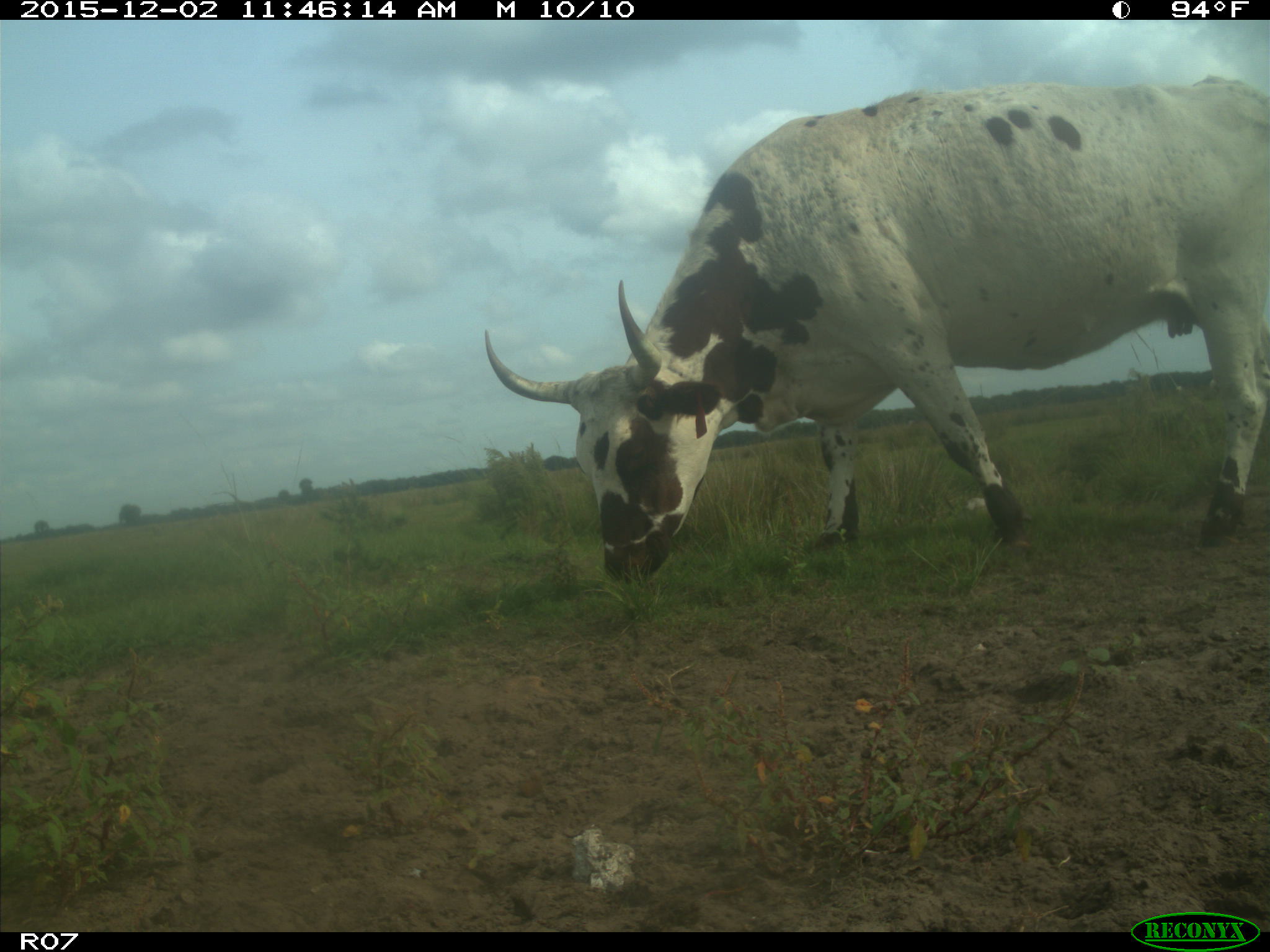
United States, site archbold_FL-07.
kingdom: Animalia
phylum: Chordata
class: Mammalia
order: Artiodactyla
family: Bovidae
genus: Bos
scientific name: Bos taurus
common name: domestic cow